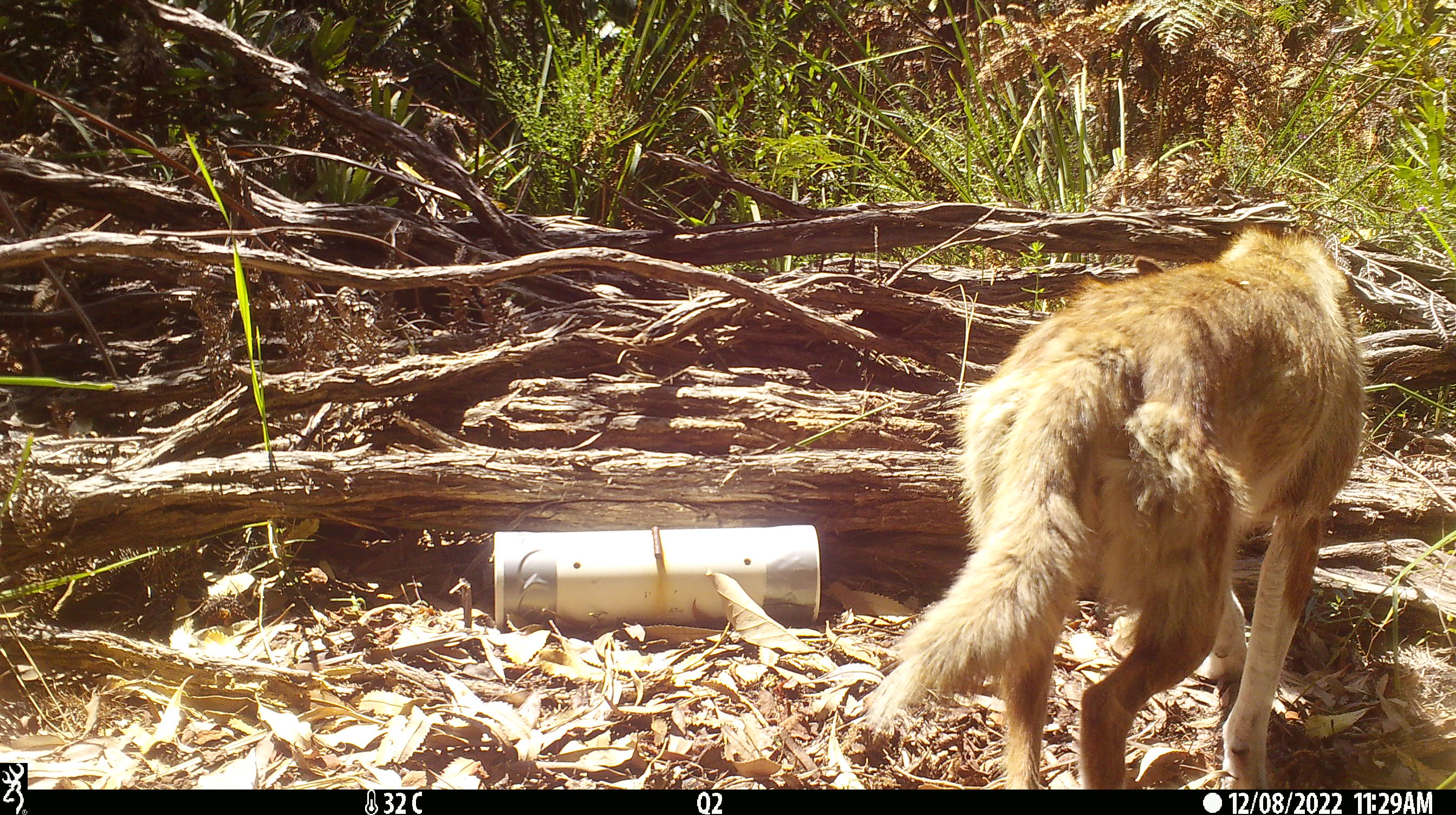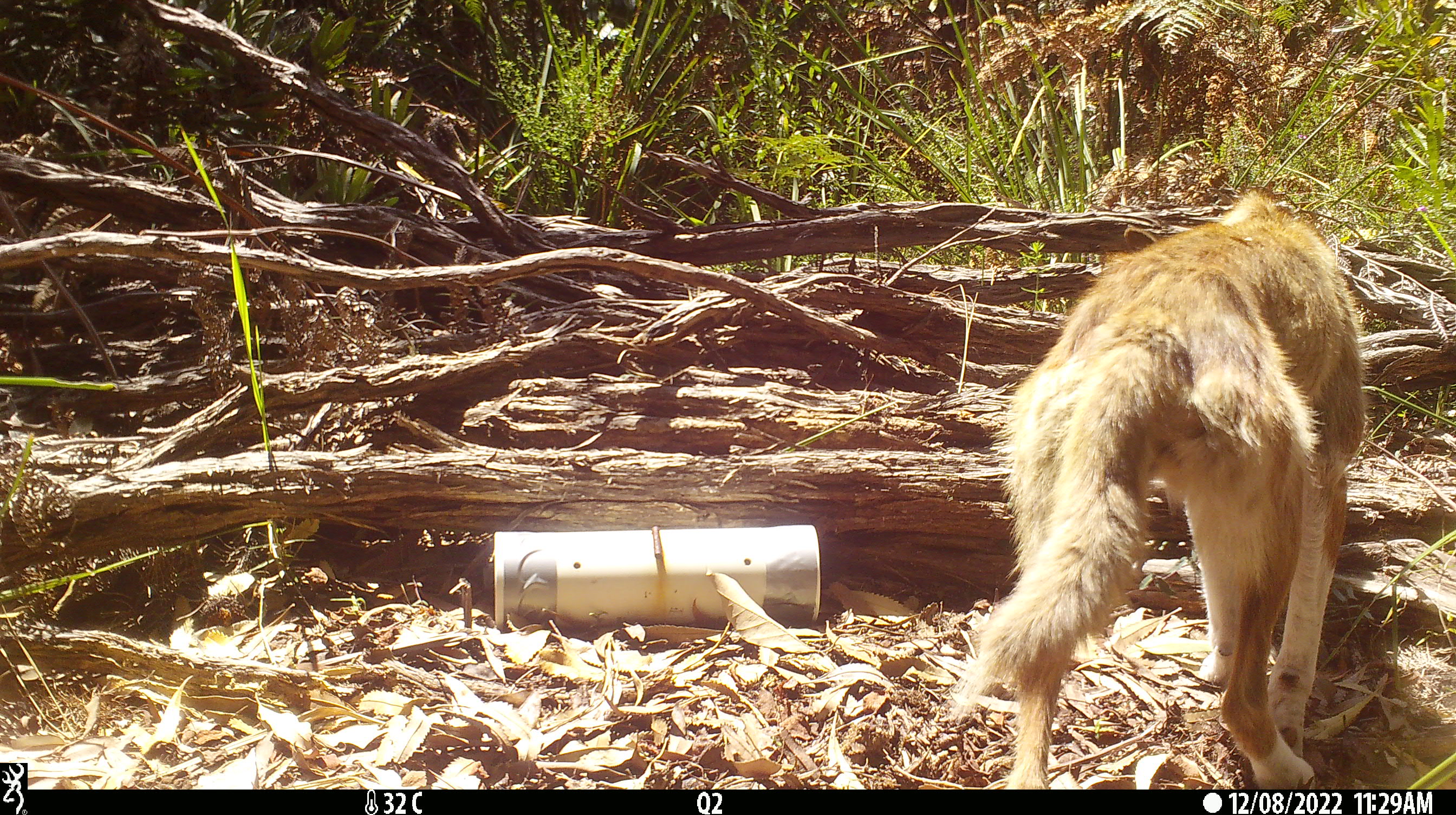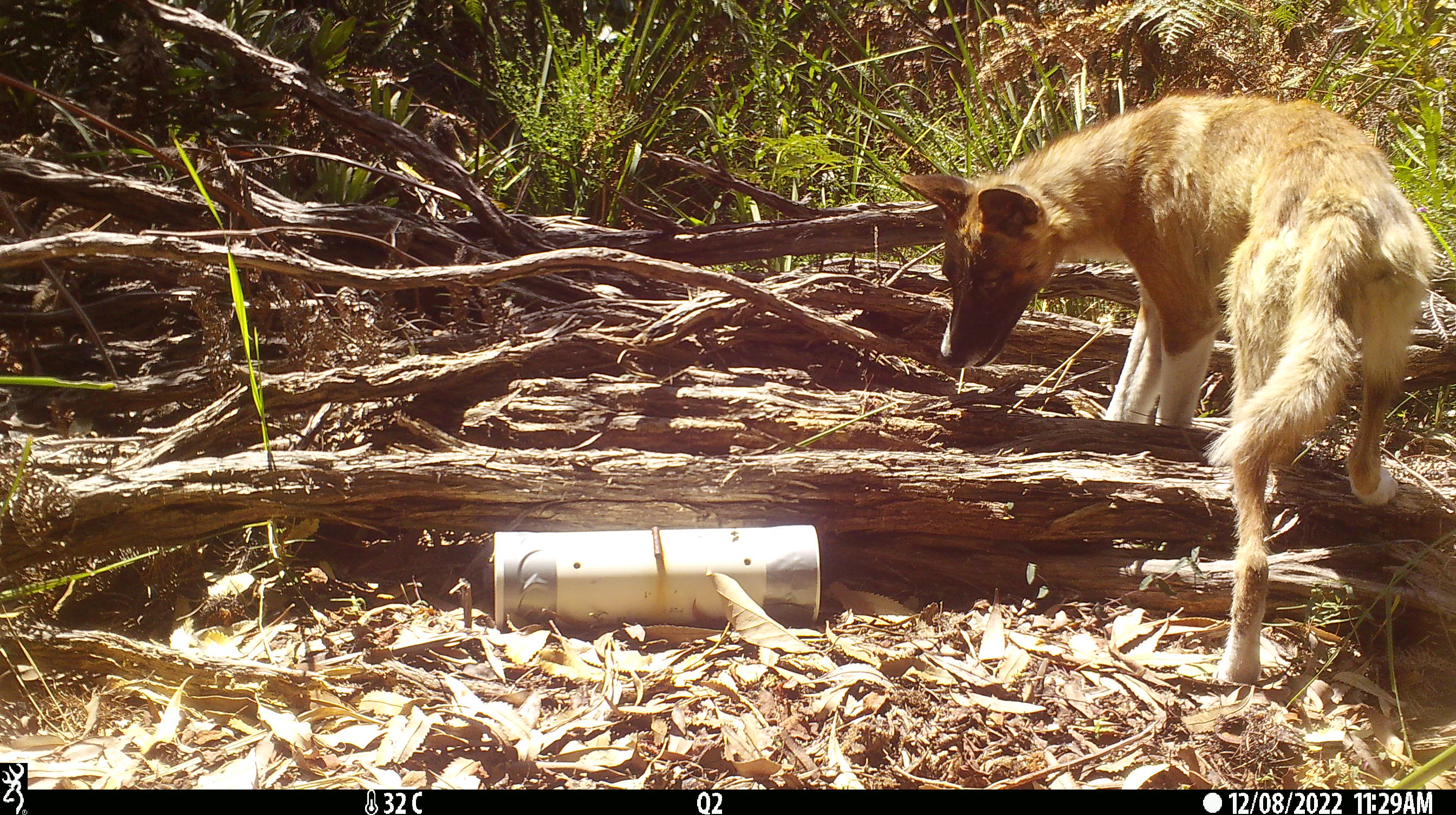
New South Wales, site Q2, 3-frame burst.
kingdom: Animalia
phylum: Chordata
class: Mammalia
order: Carnivora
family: Canidae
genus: Canis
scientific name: Canis familiaris dingo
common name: dingo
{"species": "dingo (Canis familiaris dingo)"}